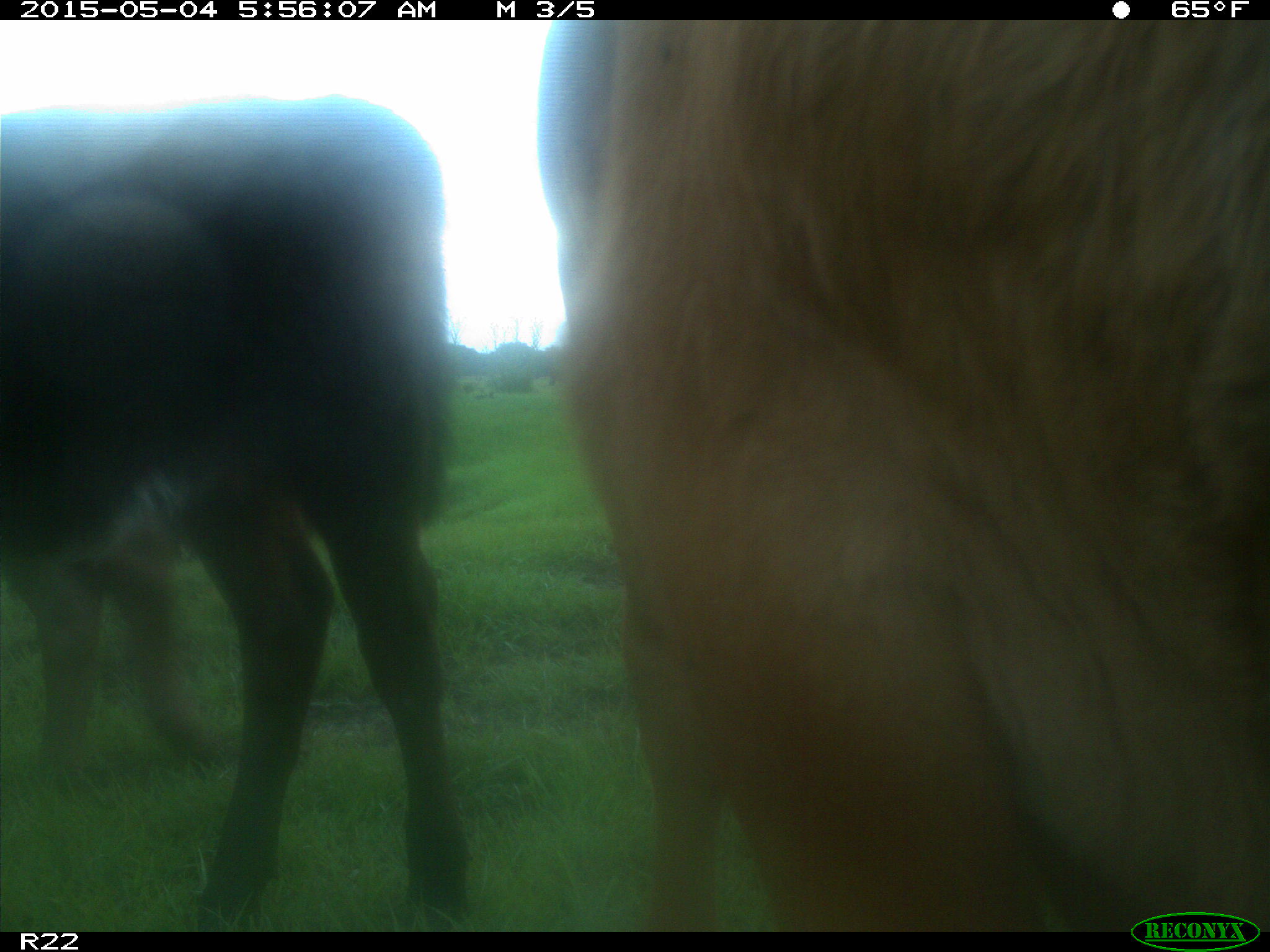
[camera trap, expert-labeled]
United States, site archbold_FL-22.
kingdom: Animalia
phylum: Chordata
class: Mammalia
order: Artiodactyla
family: Bovidae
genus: Bos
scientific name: Bos taurus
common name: domestic cow